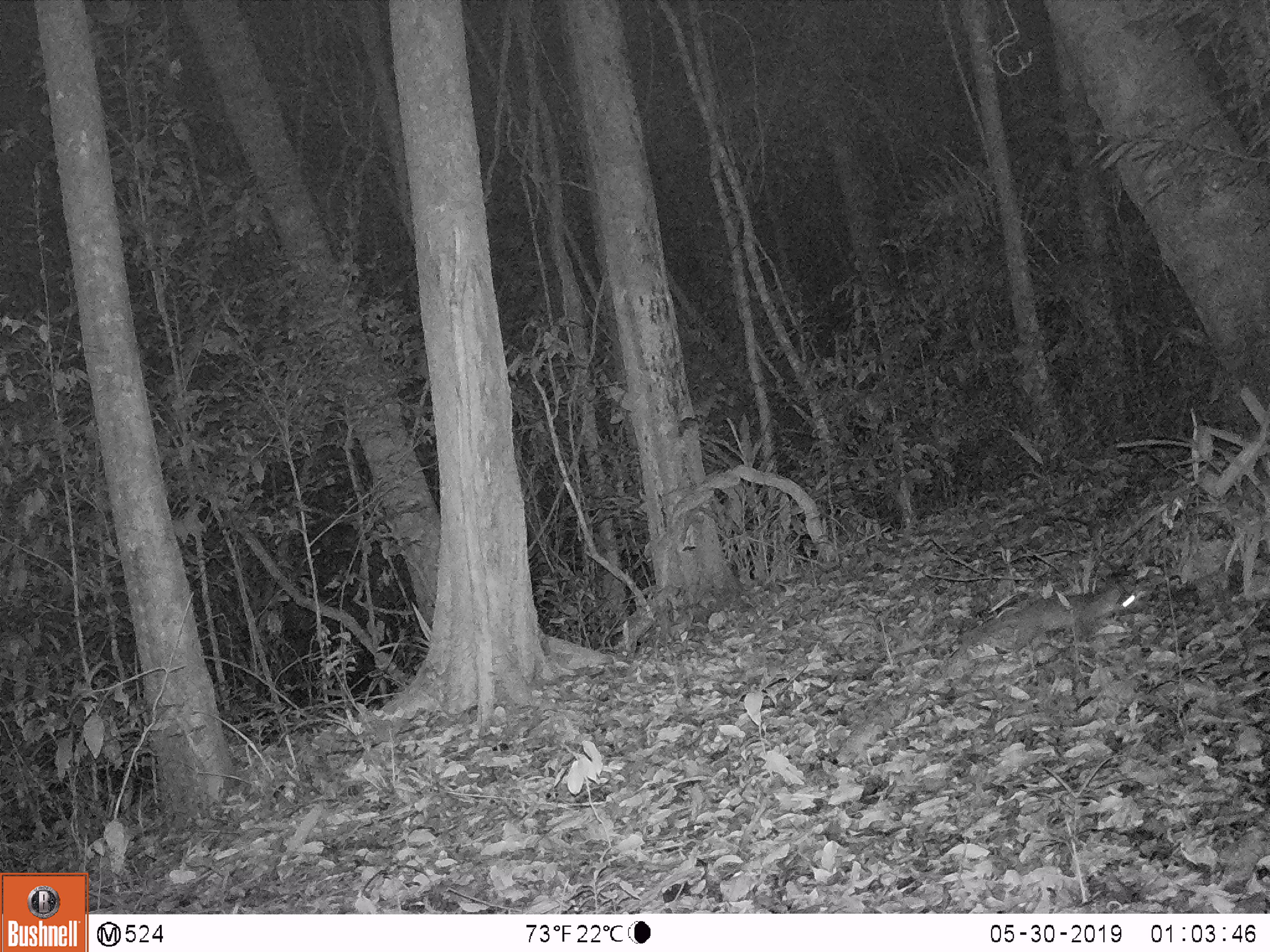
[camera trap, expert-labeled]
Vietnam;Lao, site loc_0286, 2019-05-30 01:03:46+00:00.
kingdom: Animalia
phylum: Chordata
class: Mammalia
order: Carnivora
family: Mustelidae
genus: Melogale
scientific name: Melogale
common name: ferret badger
Ferret badger (Melogale). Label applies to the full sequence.